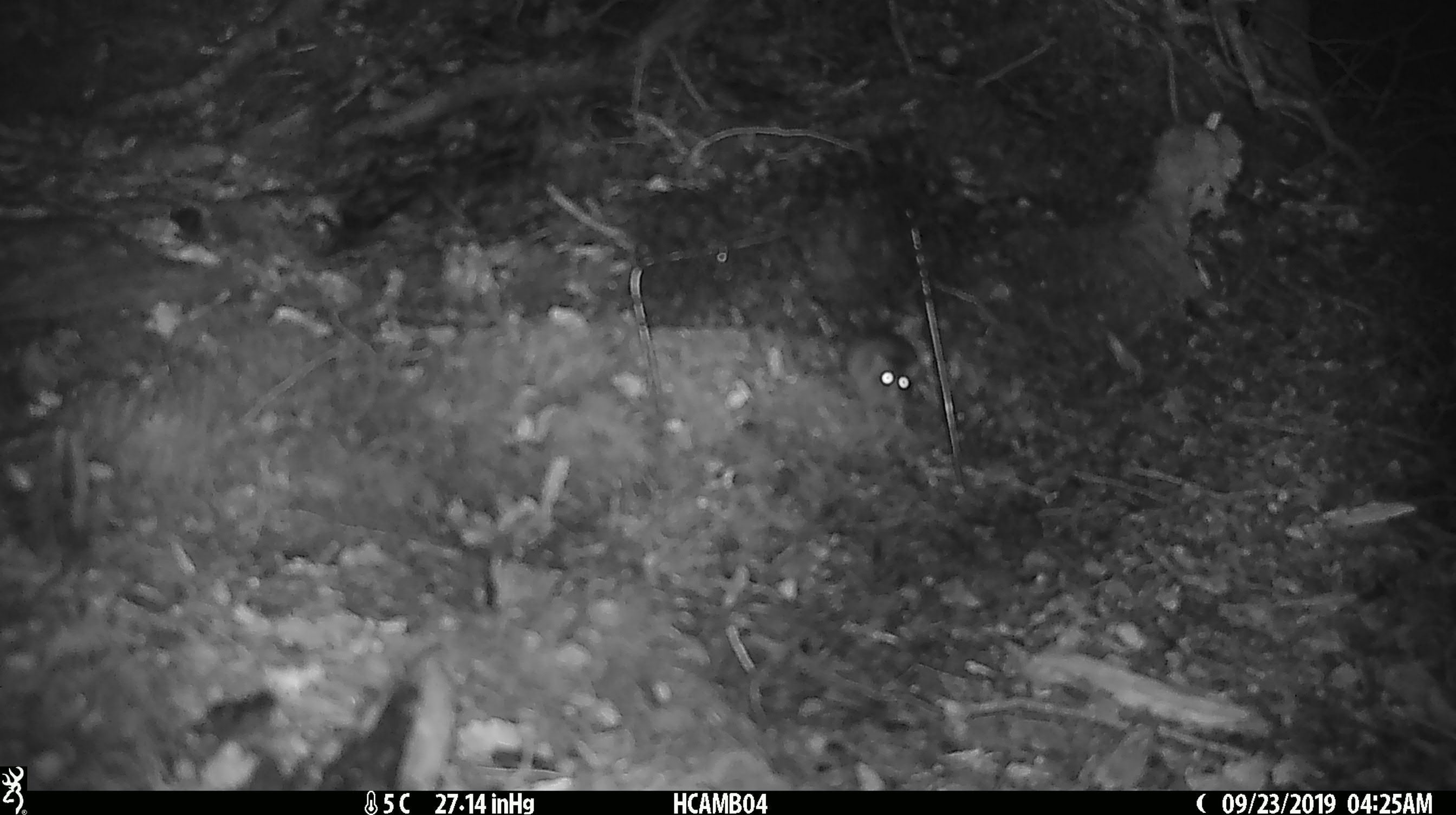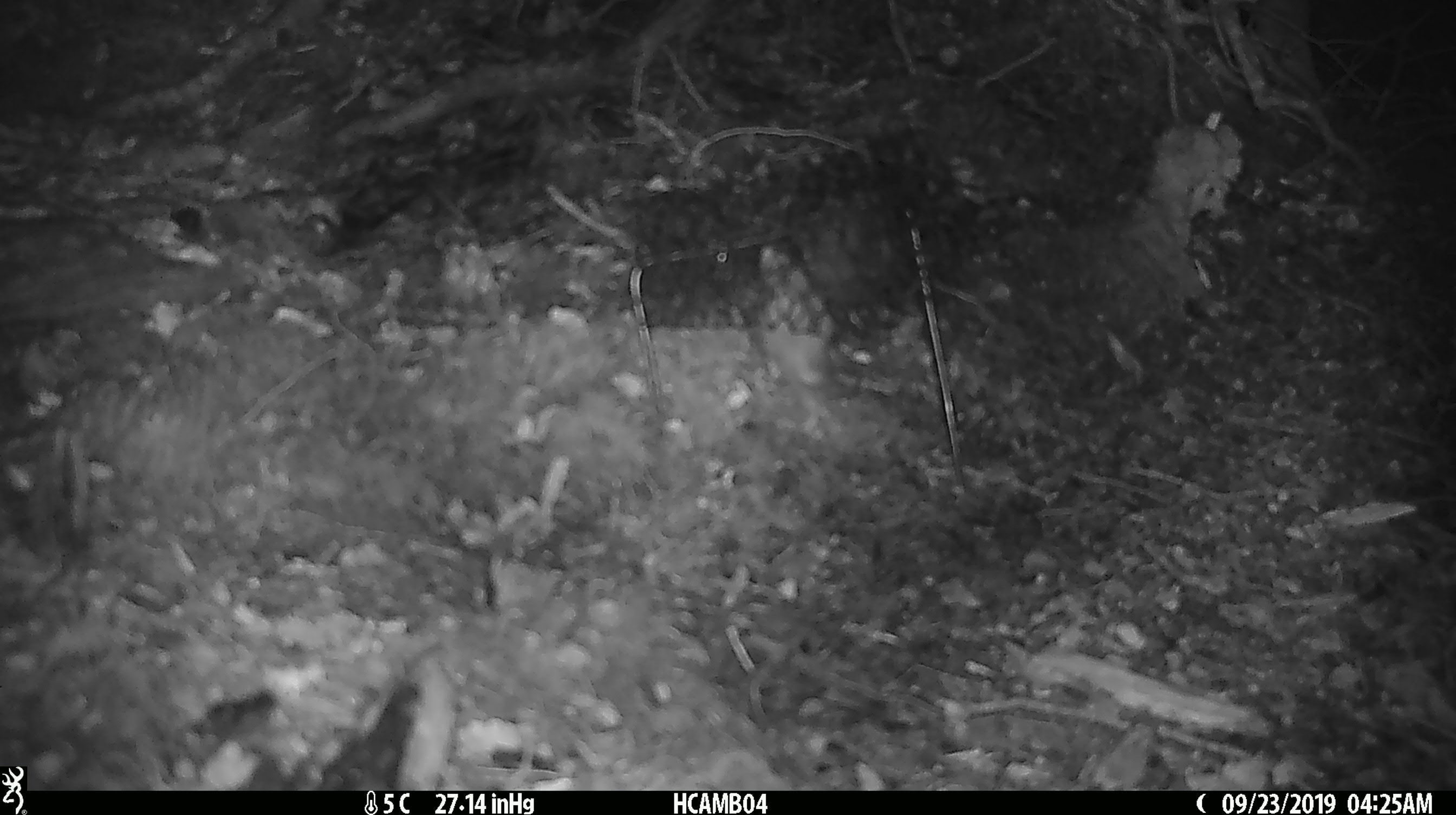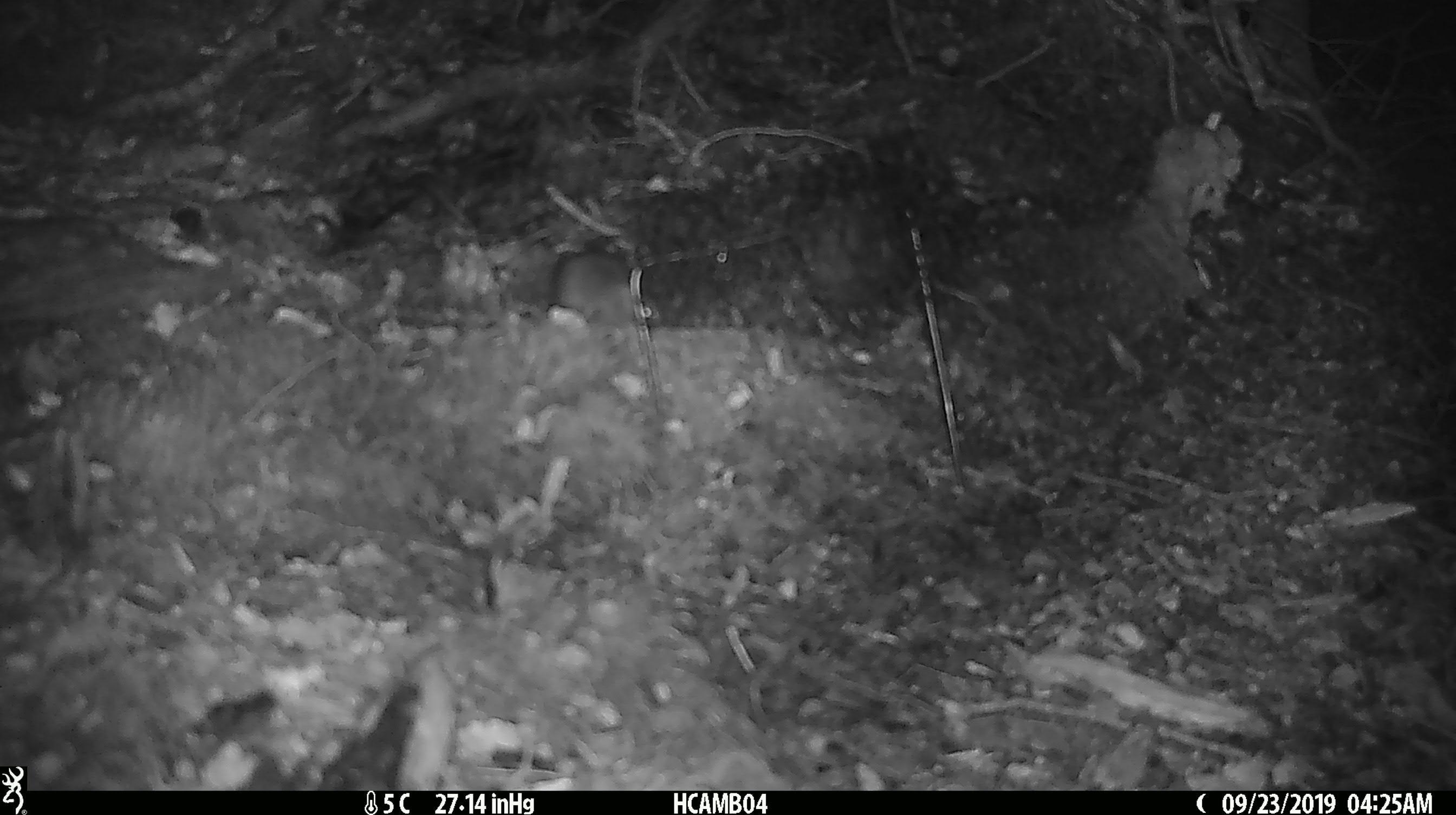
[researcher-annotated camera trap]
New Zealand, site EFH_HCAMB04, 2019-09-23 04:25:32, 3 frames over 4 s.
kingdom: Animalia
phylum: Chordata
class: Mammalia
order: Rodentia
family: Muridae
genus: Mus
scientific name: Mus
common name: mouse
Mouse (Mus).